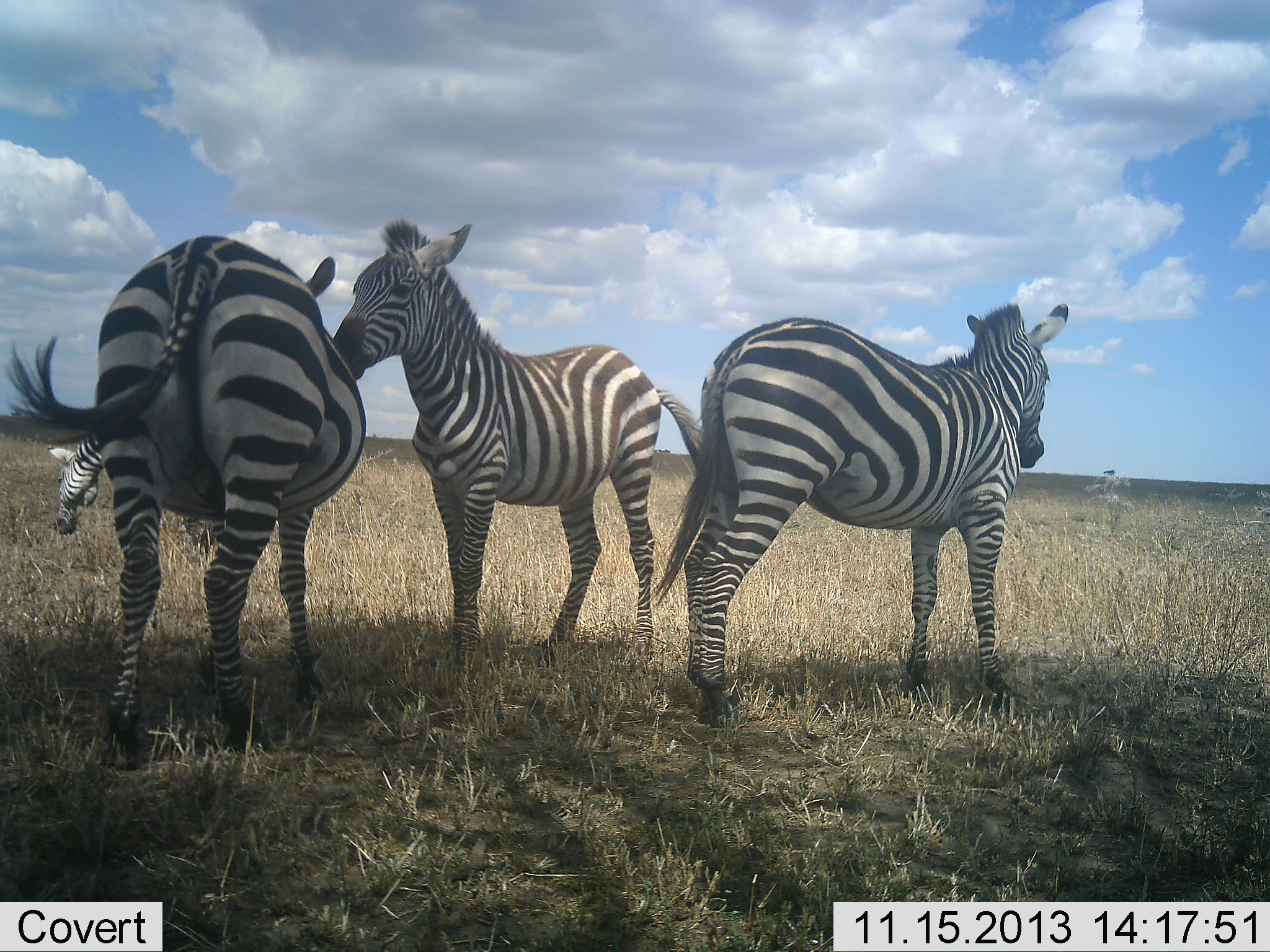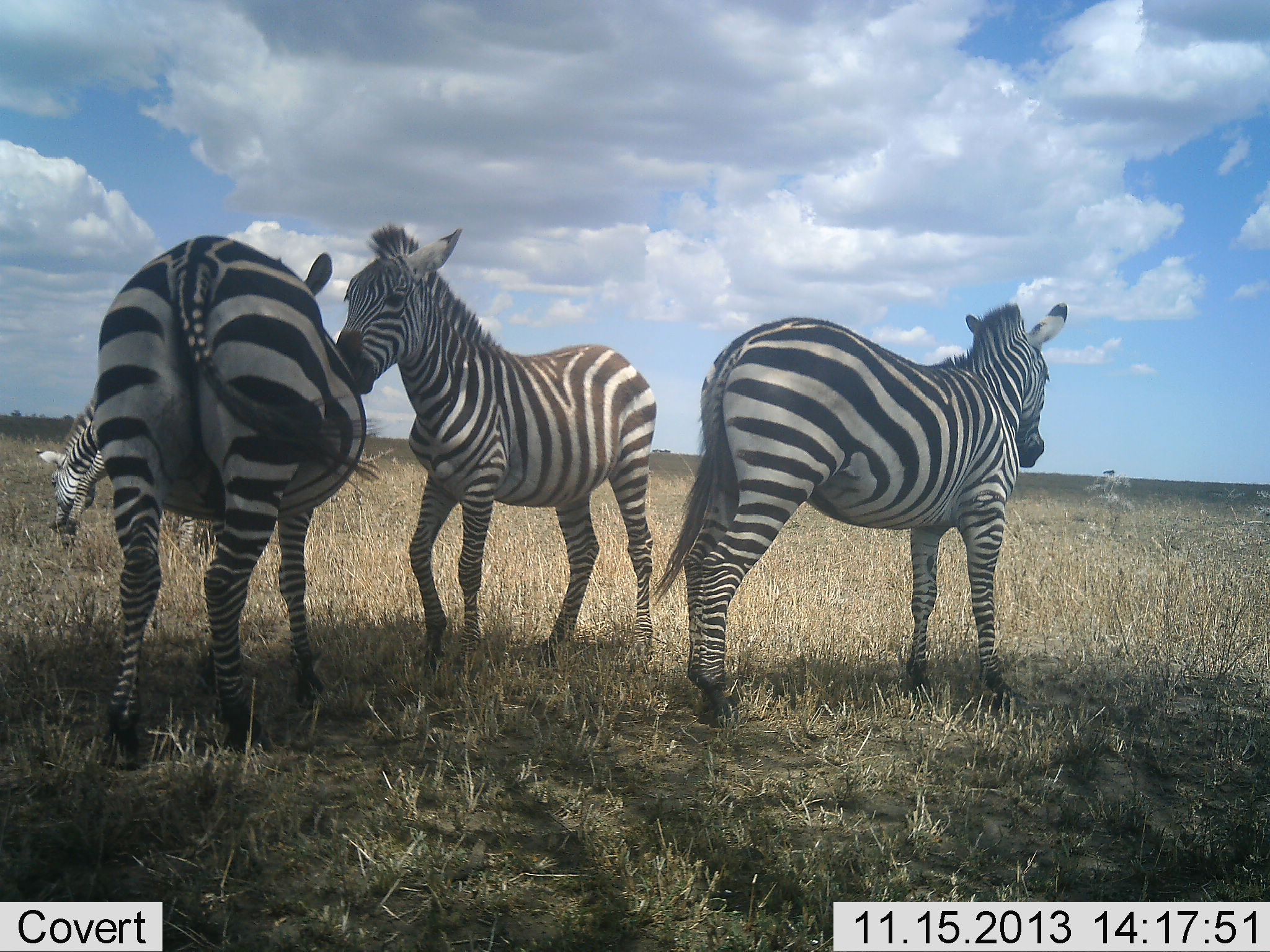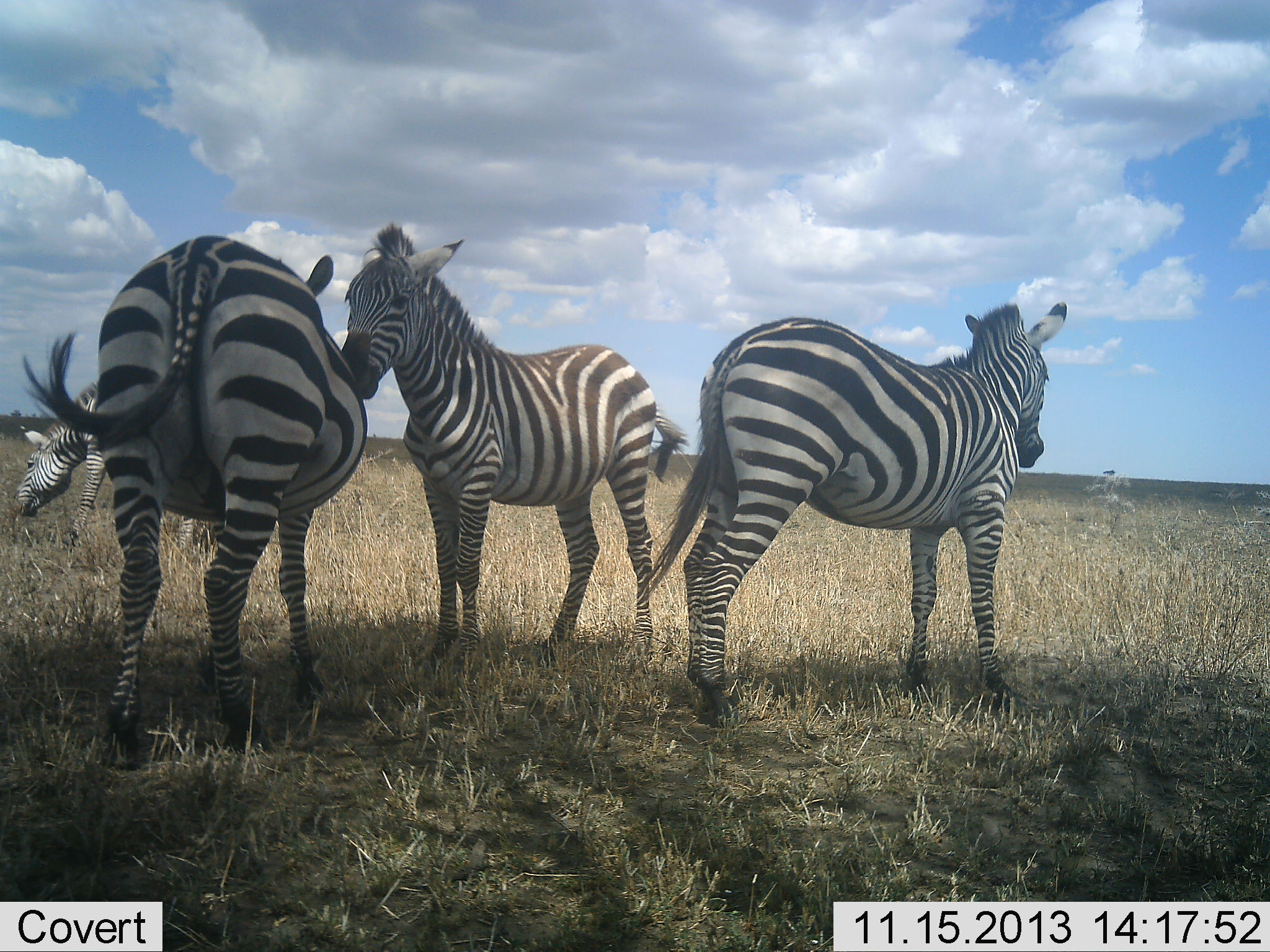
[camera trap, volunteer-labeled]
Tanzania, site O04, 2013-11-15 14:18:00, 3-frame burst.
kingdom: Animalia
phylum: Chordata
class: Mammalia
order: Perissodactyla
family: Equidae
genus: Equus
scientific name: Equus quagga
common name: plains zebra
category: zebra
Zebra (plains zebra) (Equus quagga), count 4. Behavior (volunteer vote fractions): standing 81%, resting 8%, moving 4%, interacting 48%. Young present (vote fraction): 6%. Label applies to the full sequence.